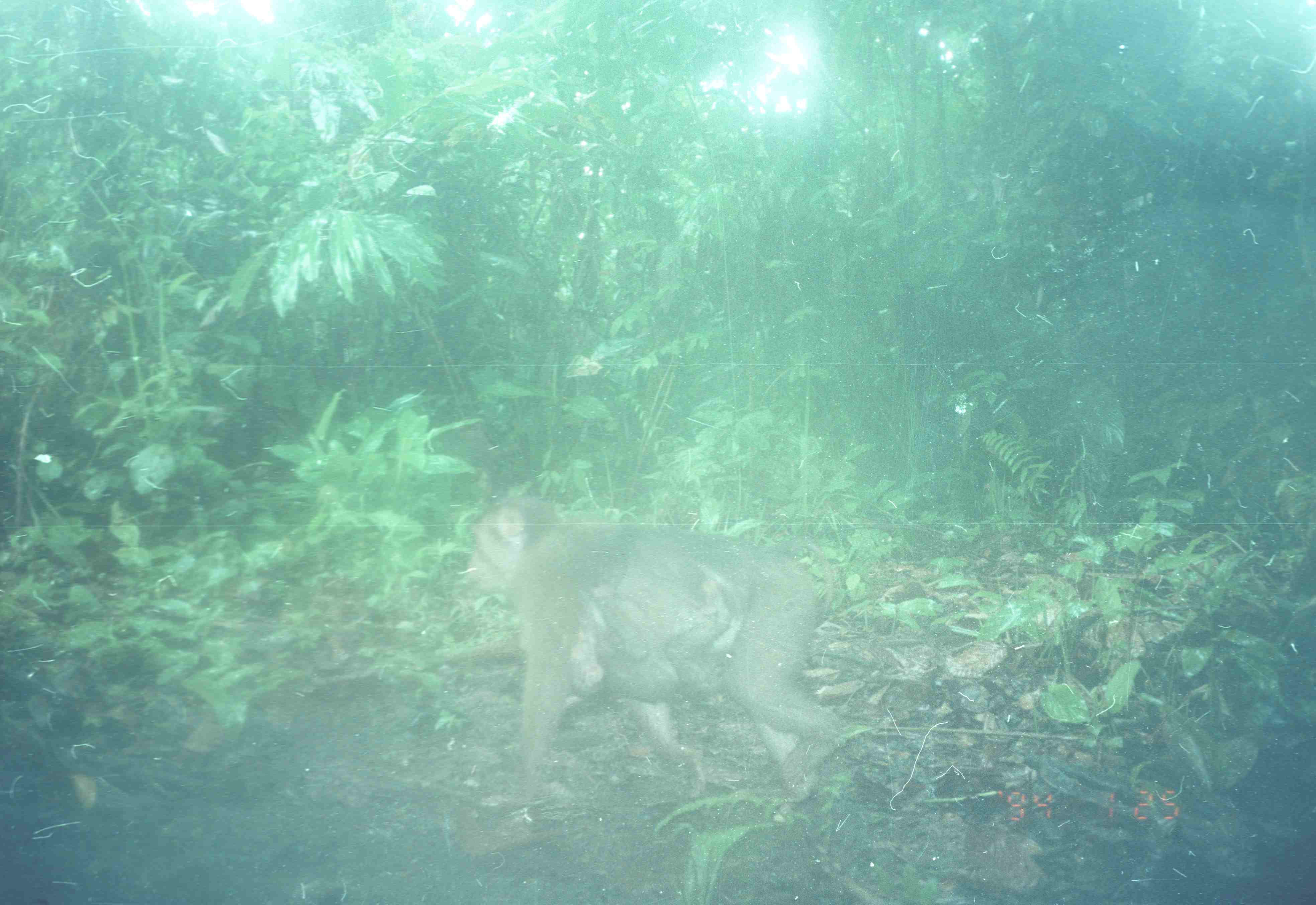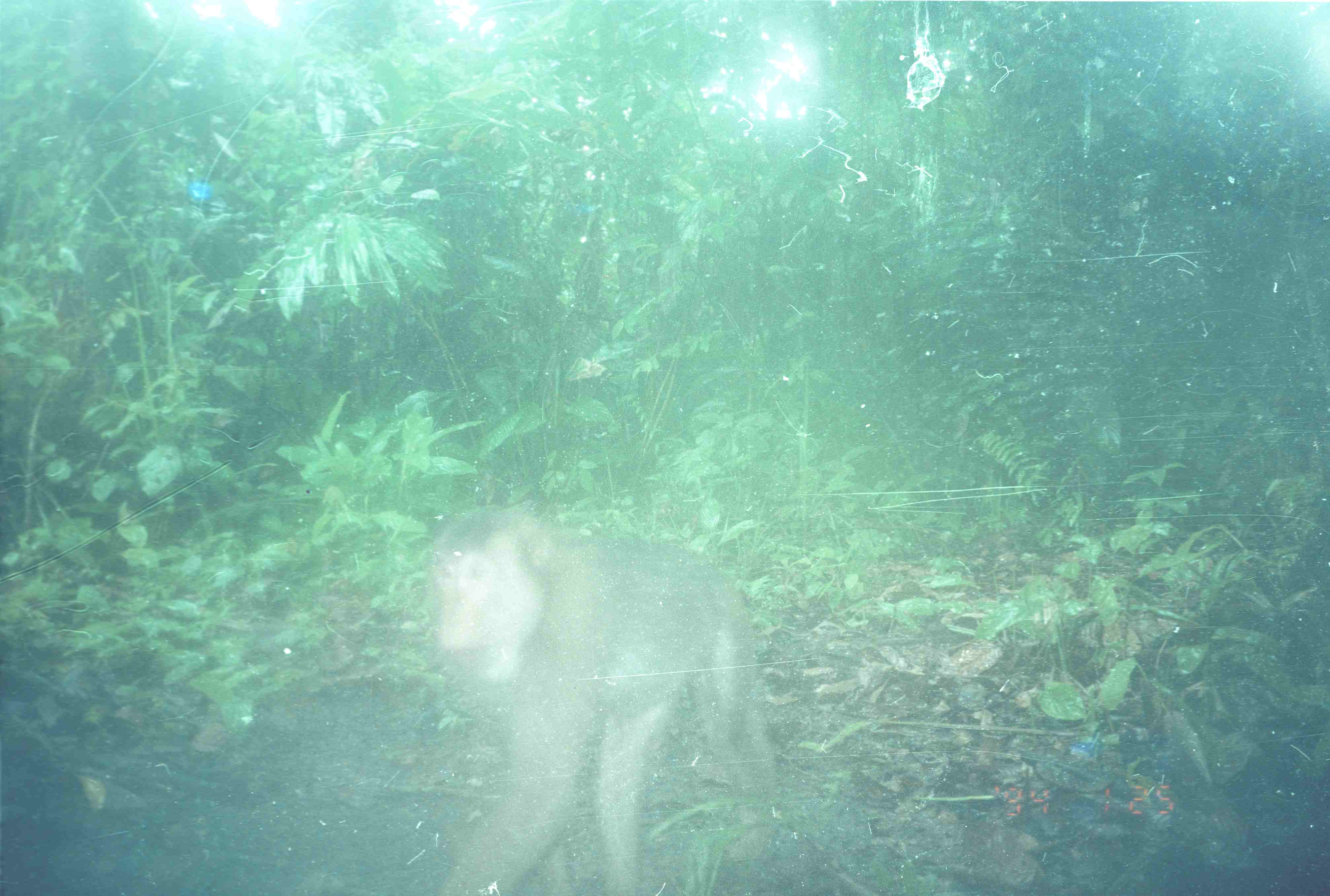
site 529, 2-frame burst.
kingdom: Animalia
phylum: Chordata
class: Mammalia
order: Primates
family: Cercopithecidae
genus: Macaca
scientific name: Macaca nemestrina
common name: southern pig-tailed macaque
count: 1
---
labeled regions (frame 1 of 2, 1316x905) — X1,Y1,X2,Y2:
macaca nemestrina: 467,495,851,809; 590,614,733,712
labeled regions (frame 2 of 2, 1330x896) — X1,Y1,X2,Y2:
macaca nemestrina: 427,503,784,894